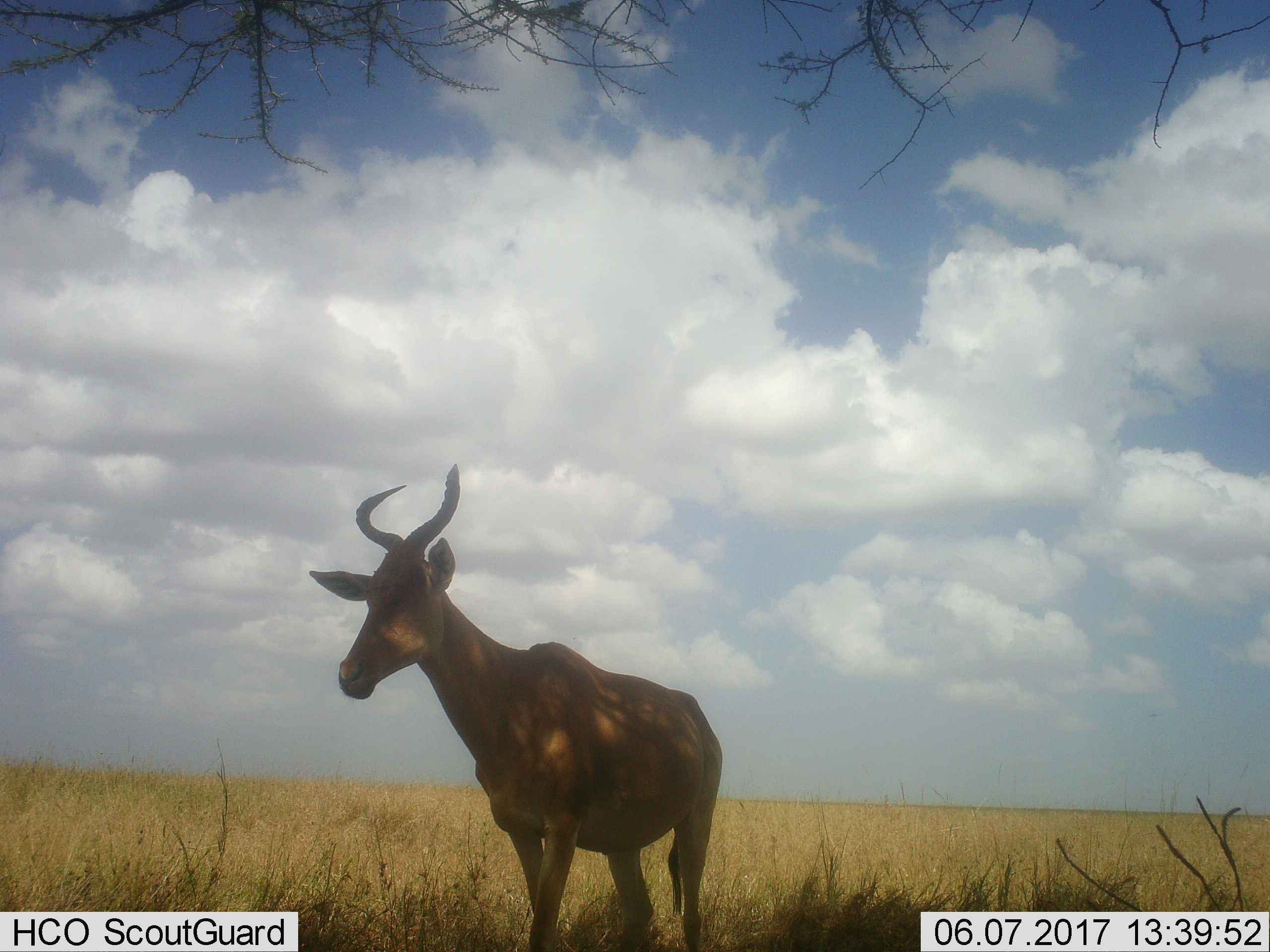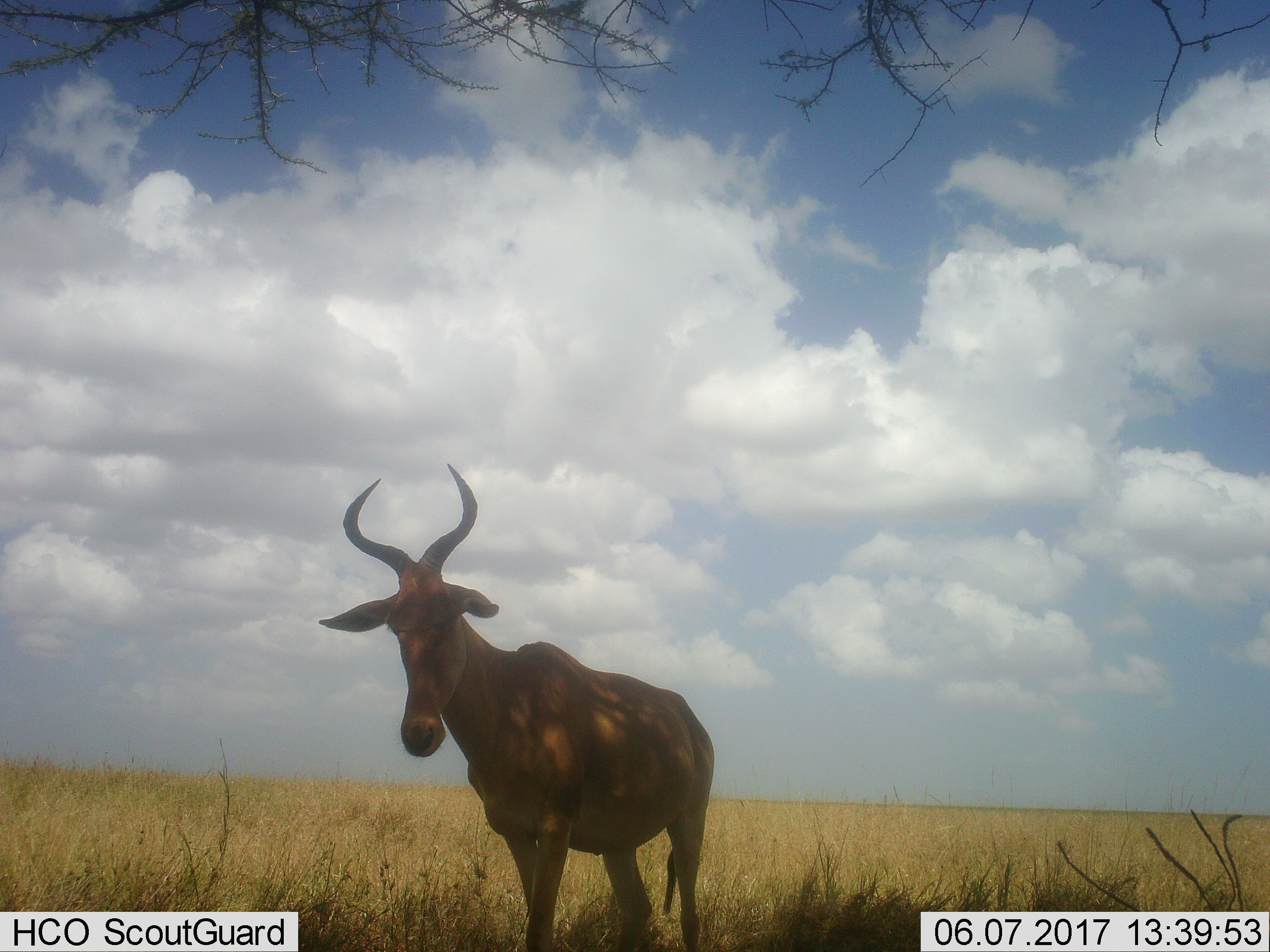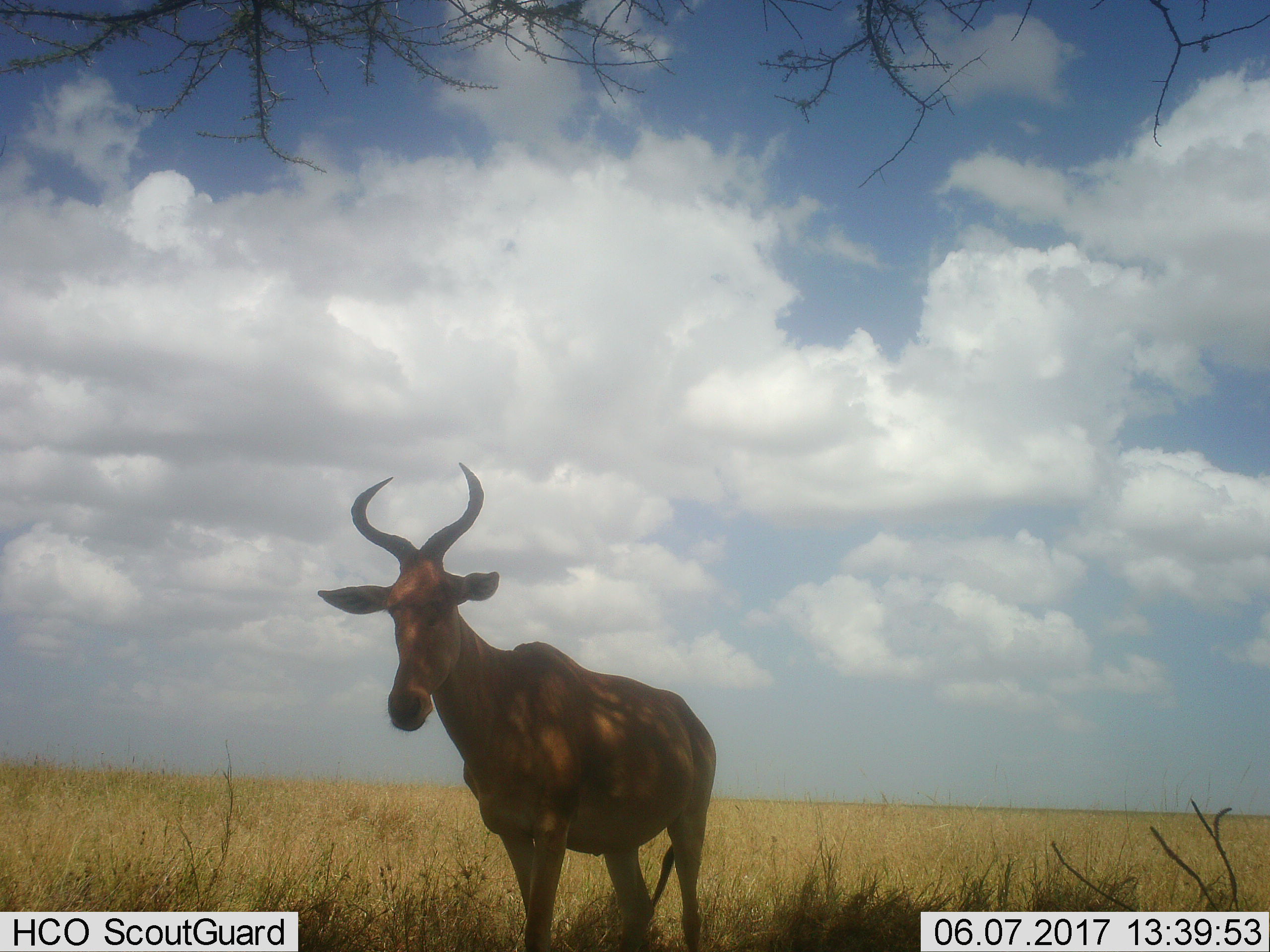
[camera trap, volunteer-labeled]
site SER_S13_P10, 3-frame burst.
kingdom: Animalia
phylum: Chordata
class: Mammalia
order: Artiodactyla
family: Bovidae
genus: Alcelaphus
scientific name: Alcelaphus buselaphus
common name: hartebeest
Hartebeest (Alcelaphus buselaphus), count 1. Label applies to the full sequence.